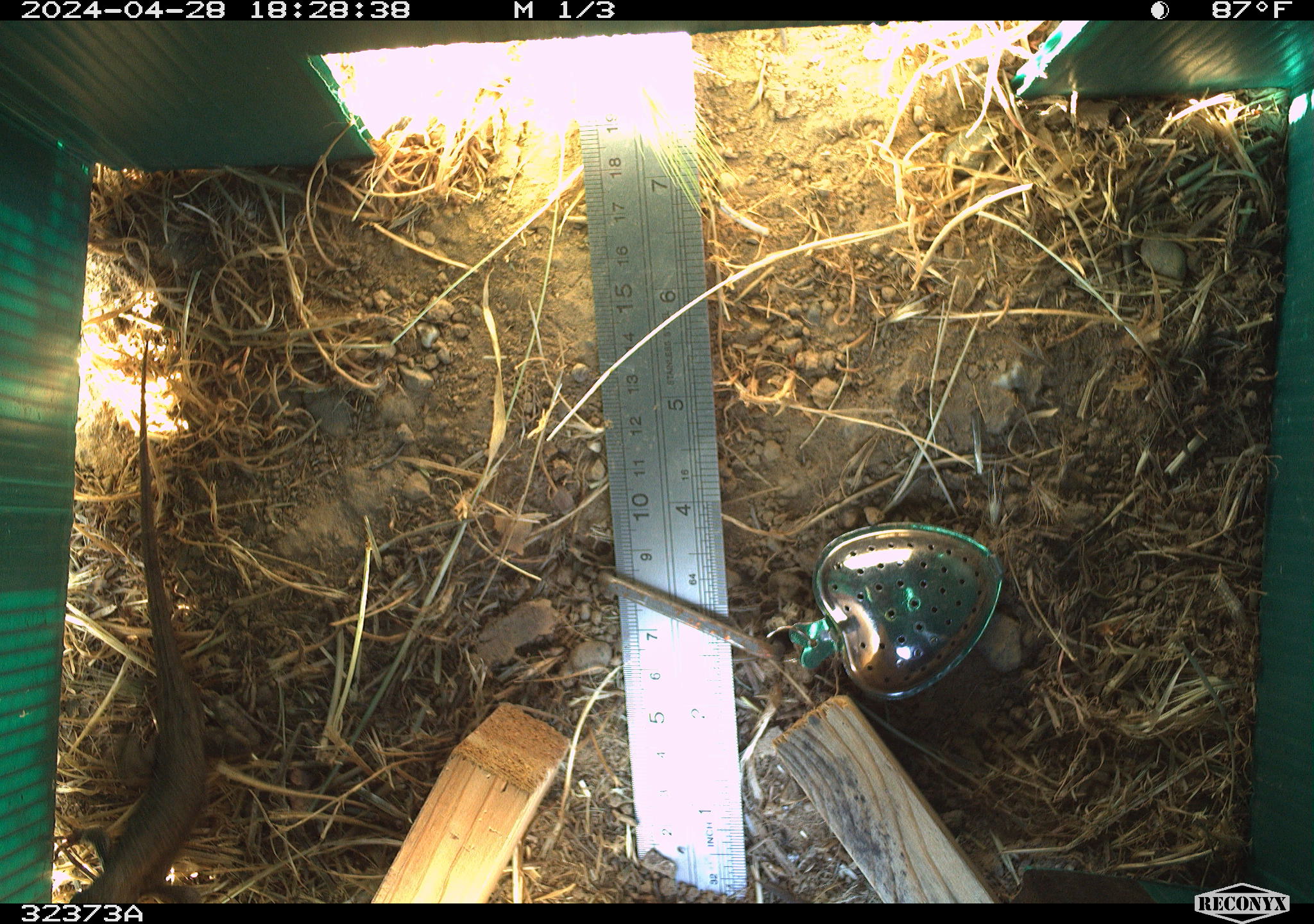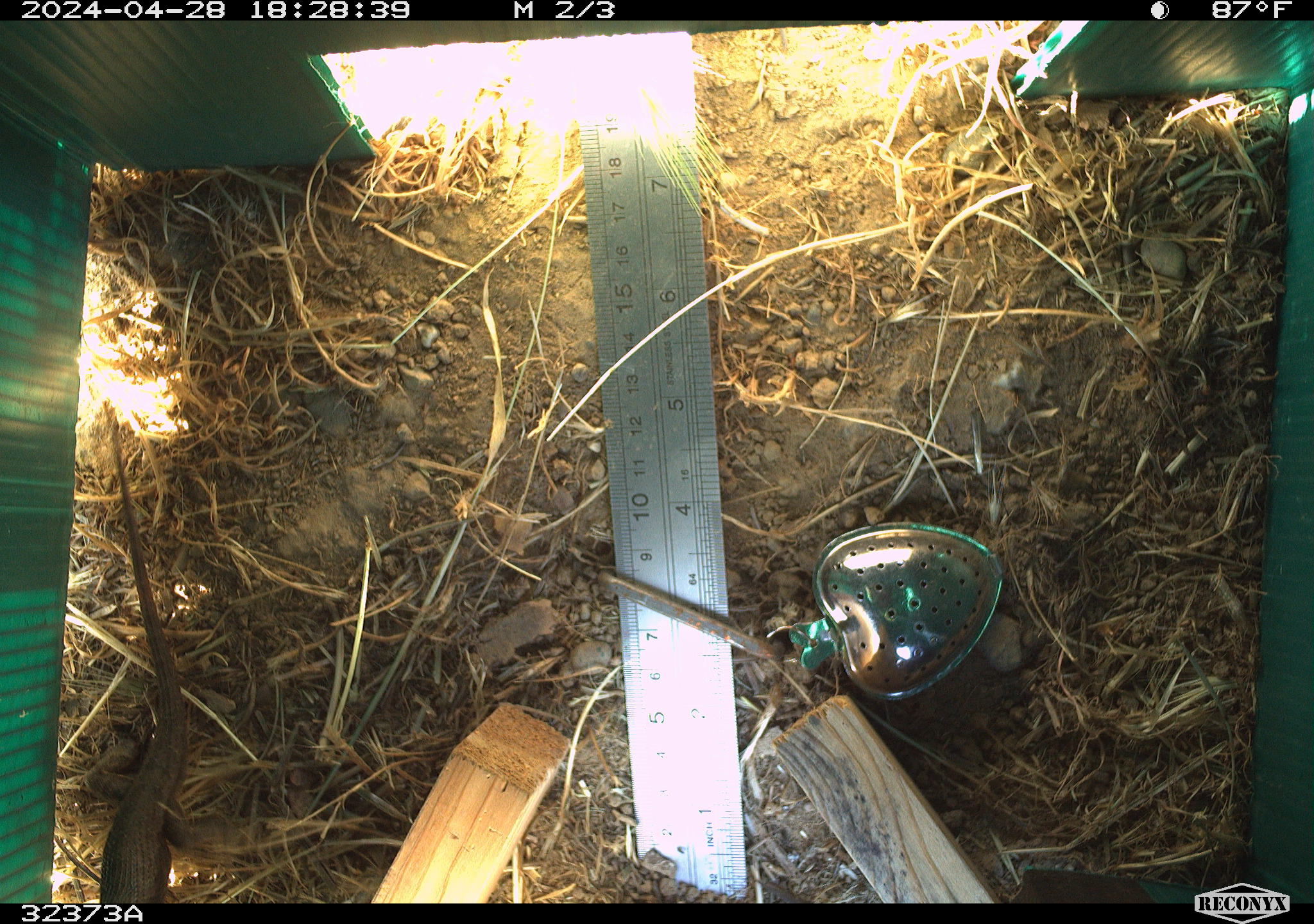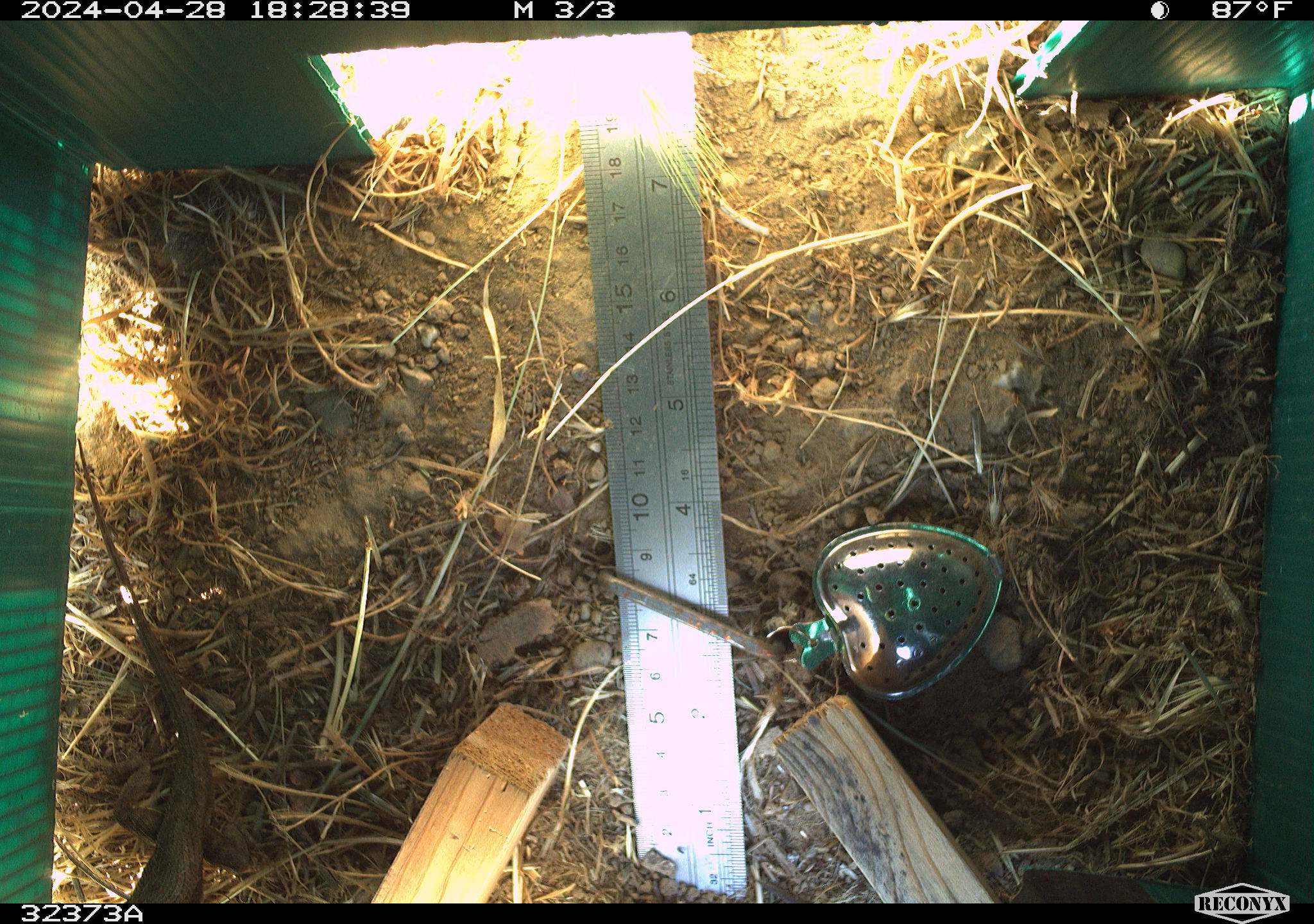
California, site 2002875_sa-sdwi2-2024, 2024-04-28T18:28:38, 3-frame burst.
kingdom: Animalia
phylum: Chordata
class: Reptilia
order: Squamata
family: Phrynosomatidae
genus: Sceloporus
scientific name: Sceloporus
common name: spiny lizards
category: sceloporus species